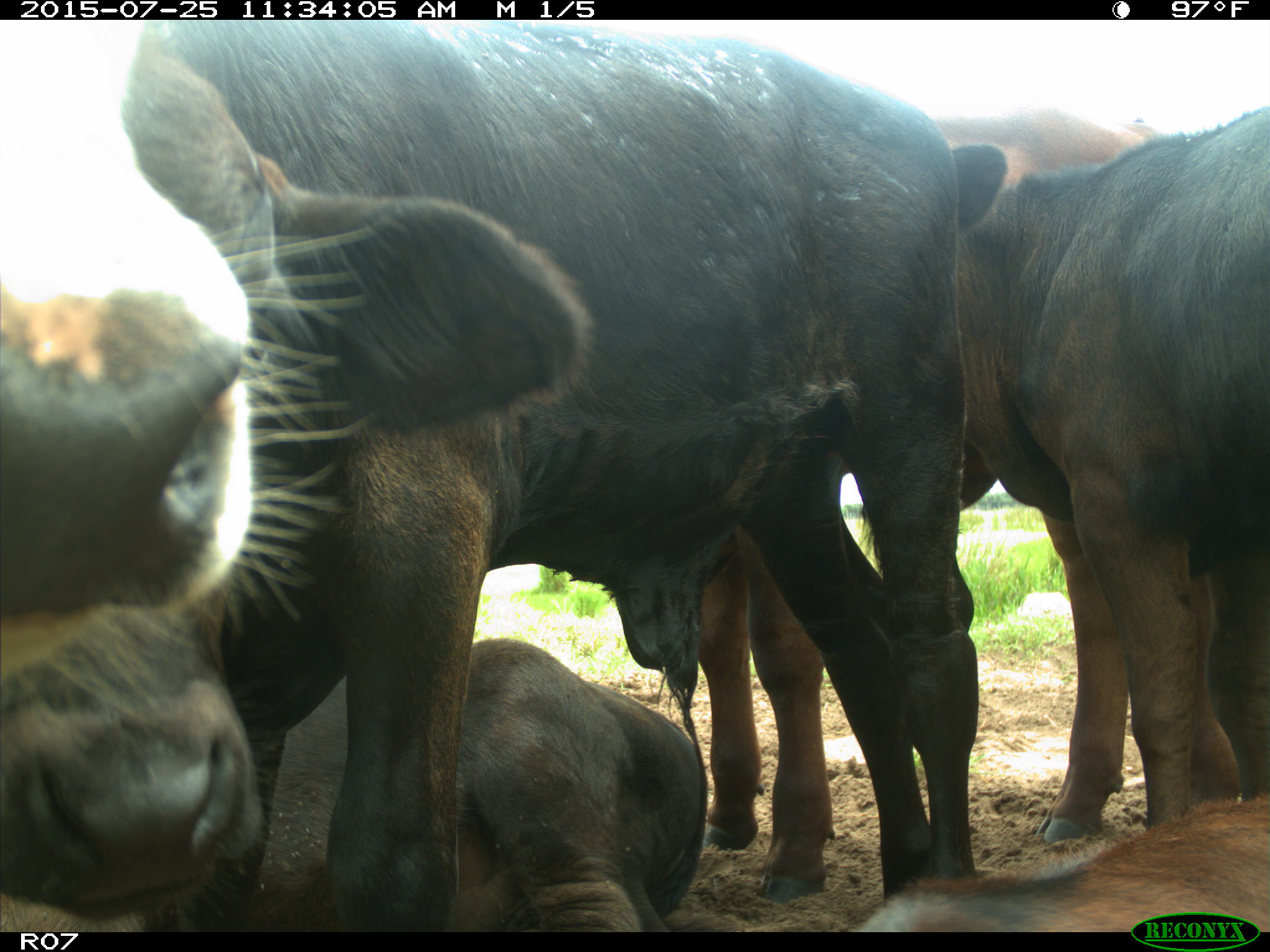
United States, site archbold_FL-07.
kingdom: Animalia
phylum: Chordata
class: Mammalia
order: Artiodactyla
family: Bovidae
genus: Bos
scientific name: Bos taurus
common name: domestic cow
Bos taurus (domestic cow).